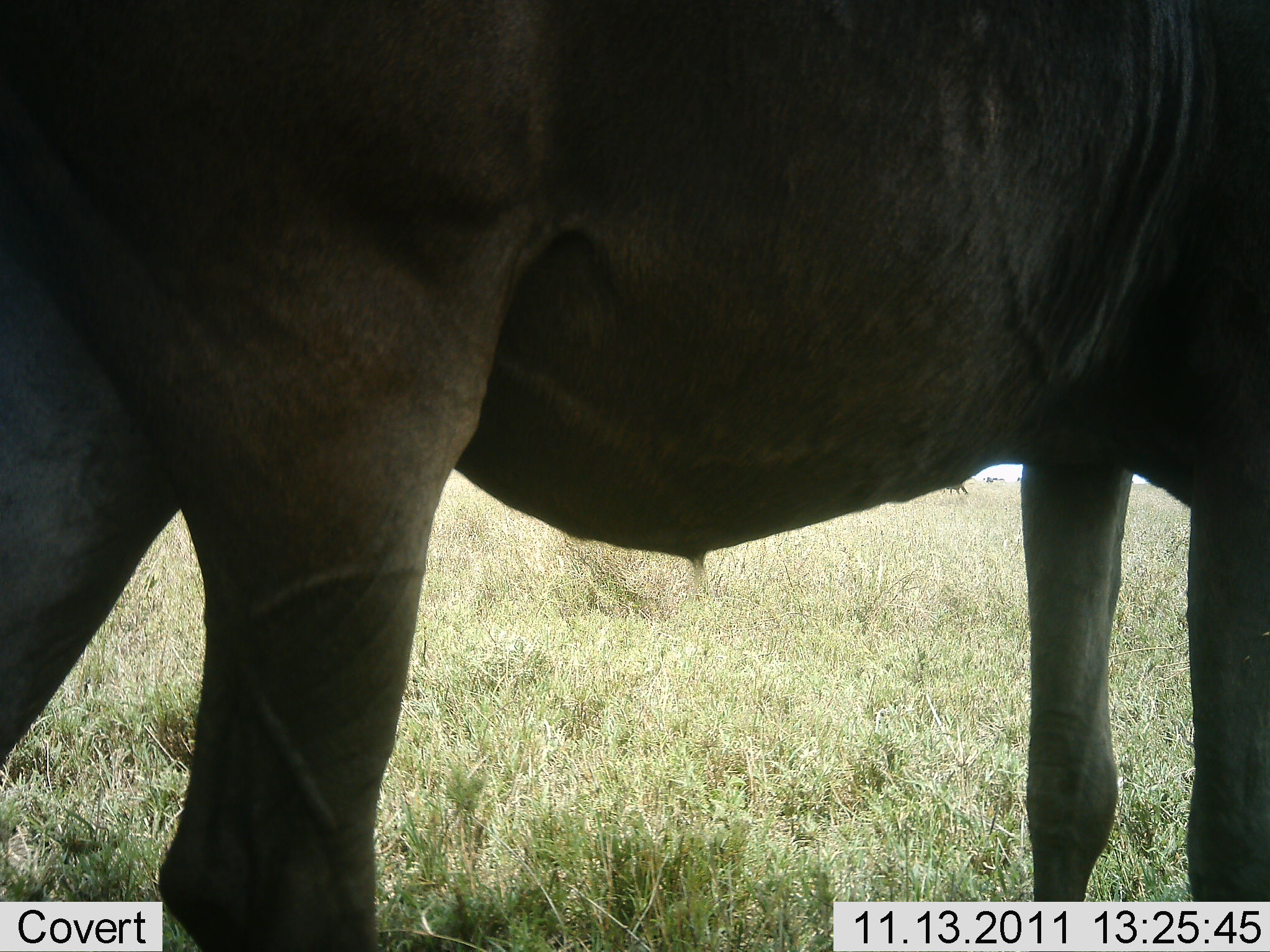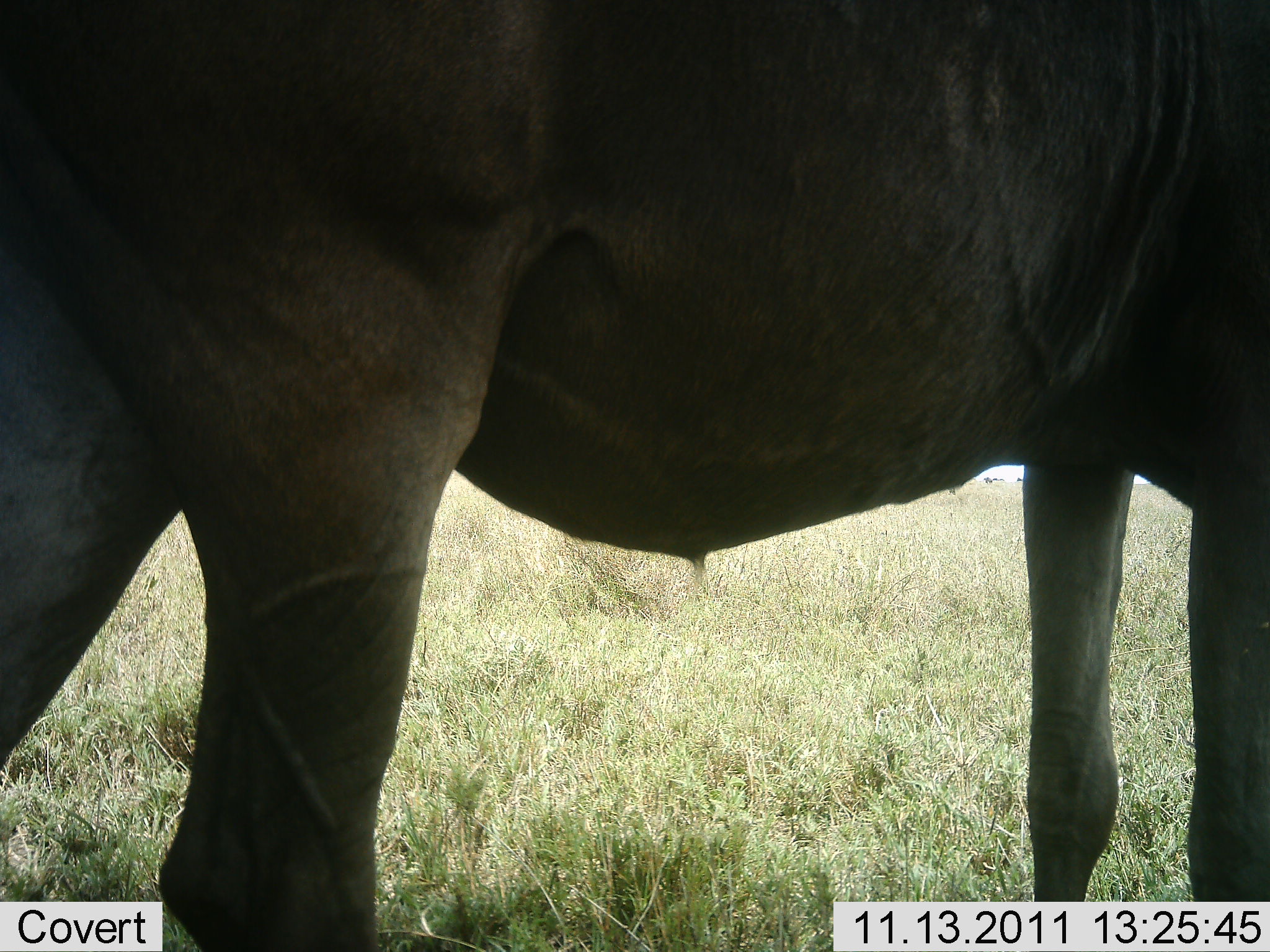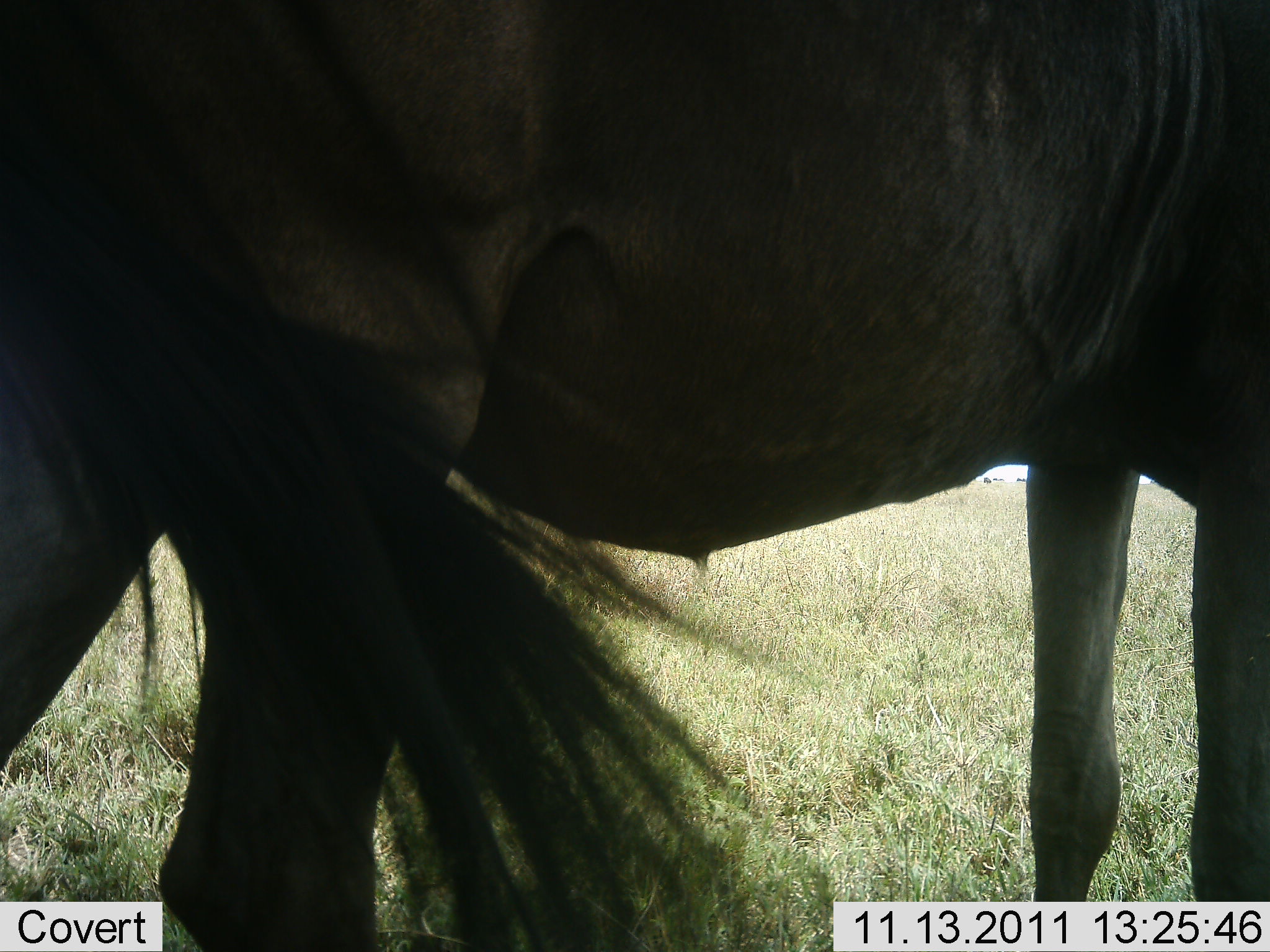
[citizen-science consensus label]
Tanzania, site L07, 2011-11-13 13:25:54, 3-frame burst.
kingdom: Animalia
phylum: Chordata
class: Mammalia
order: Artiodactyla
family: Bovidae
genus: Connochaetes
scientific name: Connochaetes taurinus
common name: blue wildebeest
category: wildebeest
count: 1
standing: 91%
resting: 0%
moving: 9%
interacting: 0%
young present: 0%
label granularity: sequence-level